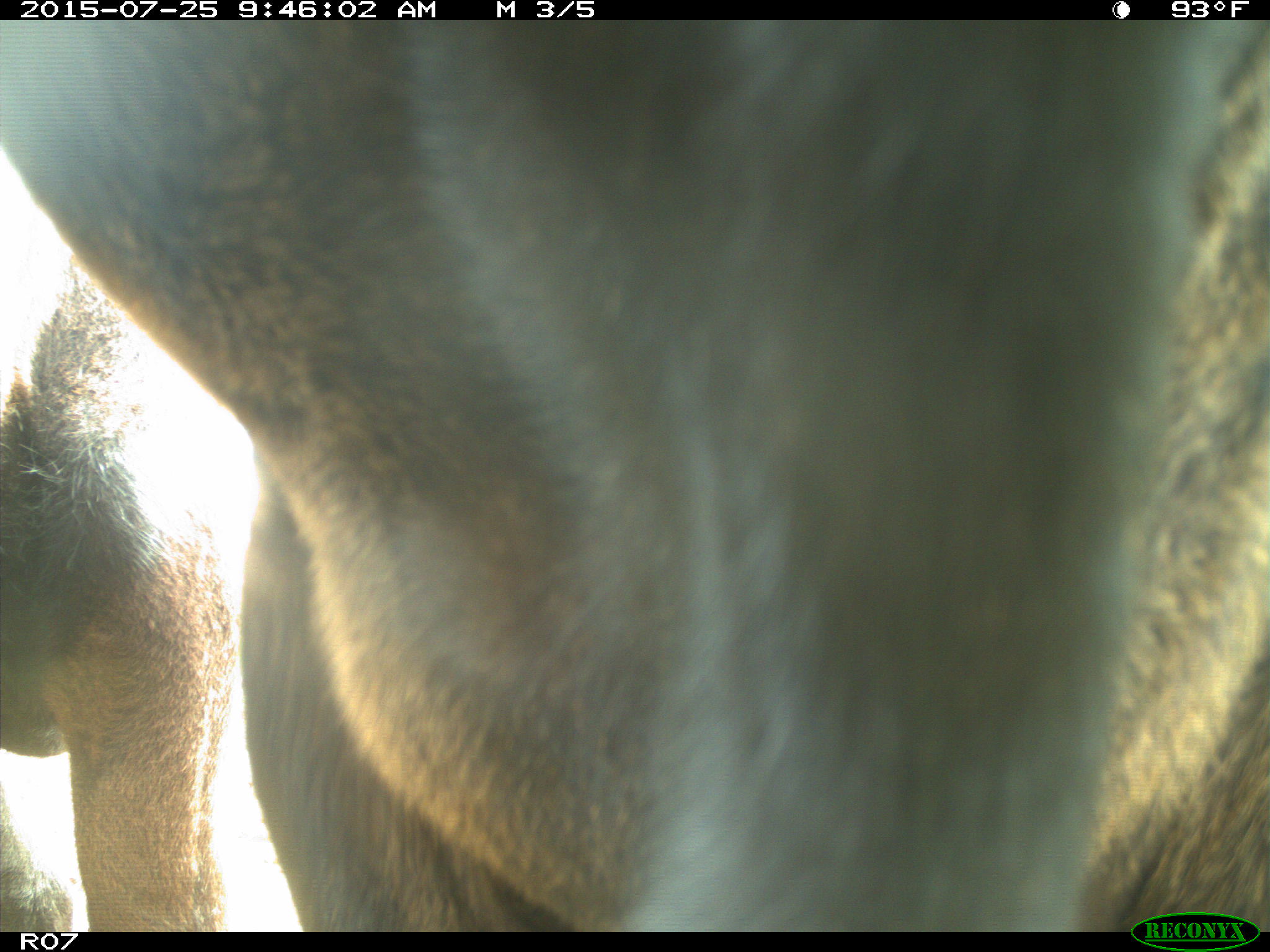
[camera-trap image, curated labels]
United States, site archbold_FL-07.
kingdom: Animalia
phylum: Chordata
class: Mammalia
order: Artiodactyla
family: Bovidae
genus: Bos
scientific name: Bos taurus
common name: domestic cow